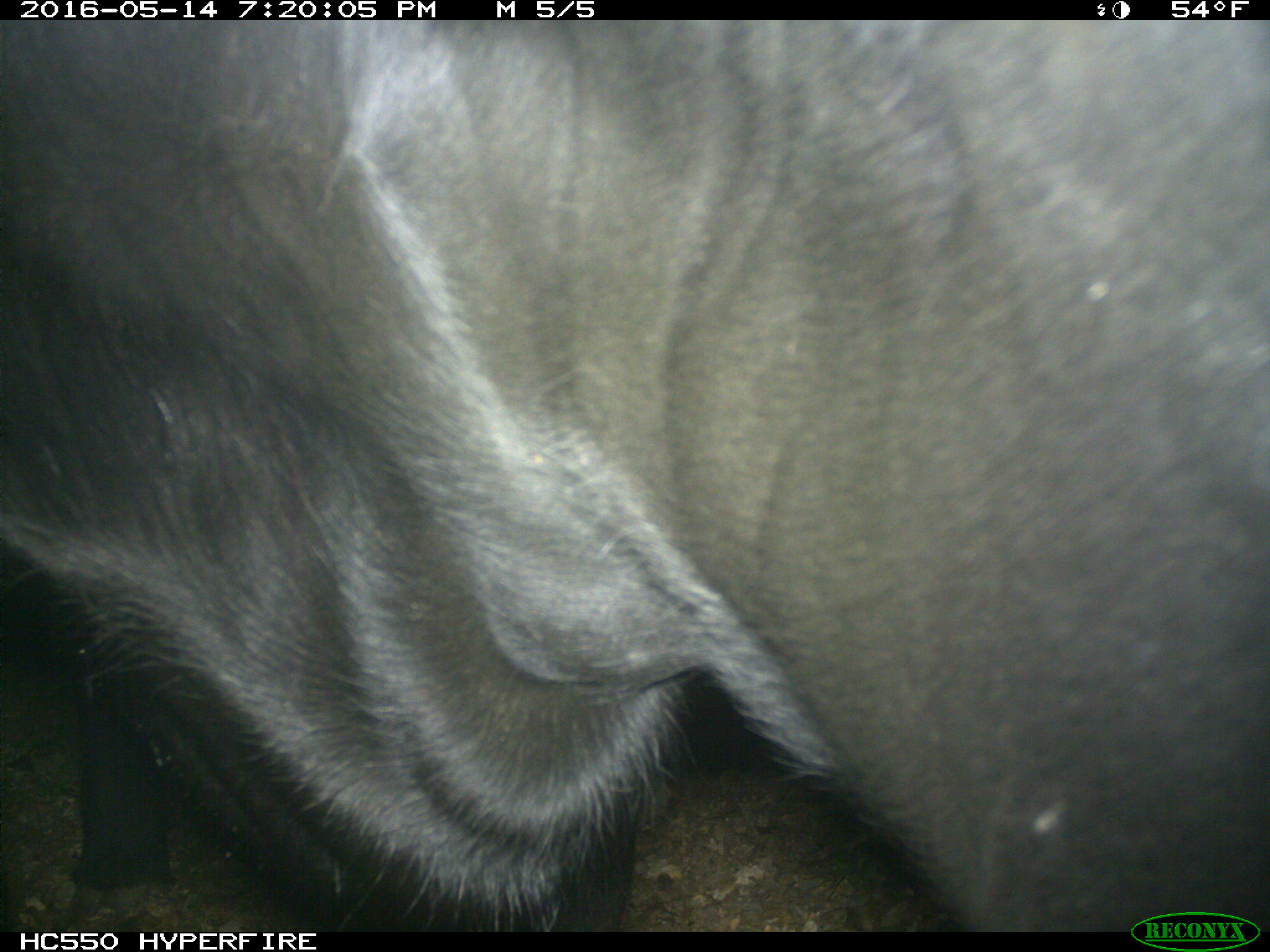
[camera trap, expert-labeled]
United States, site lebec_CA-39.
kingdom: Animalia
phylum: Chordata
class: Mammalia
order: Artiodactyla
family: Bovidae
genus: Bos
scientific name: Bos taurus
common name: domestic cow